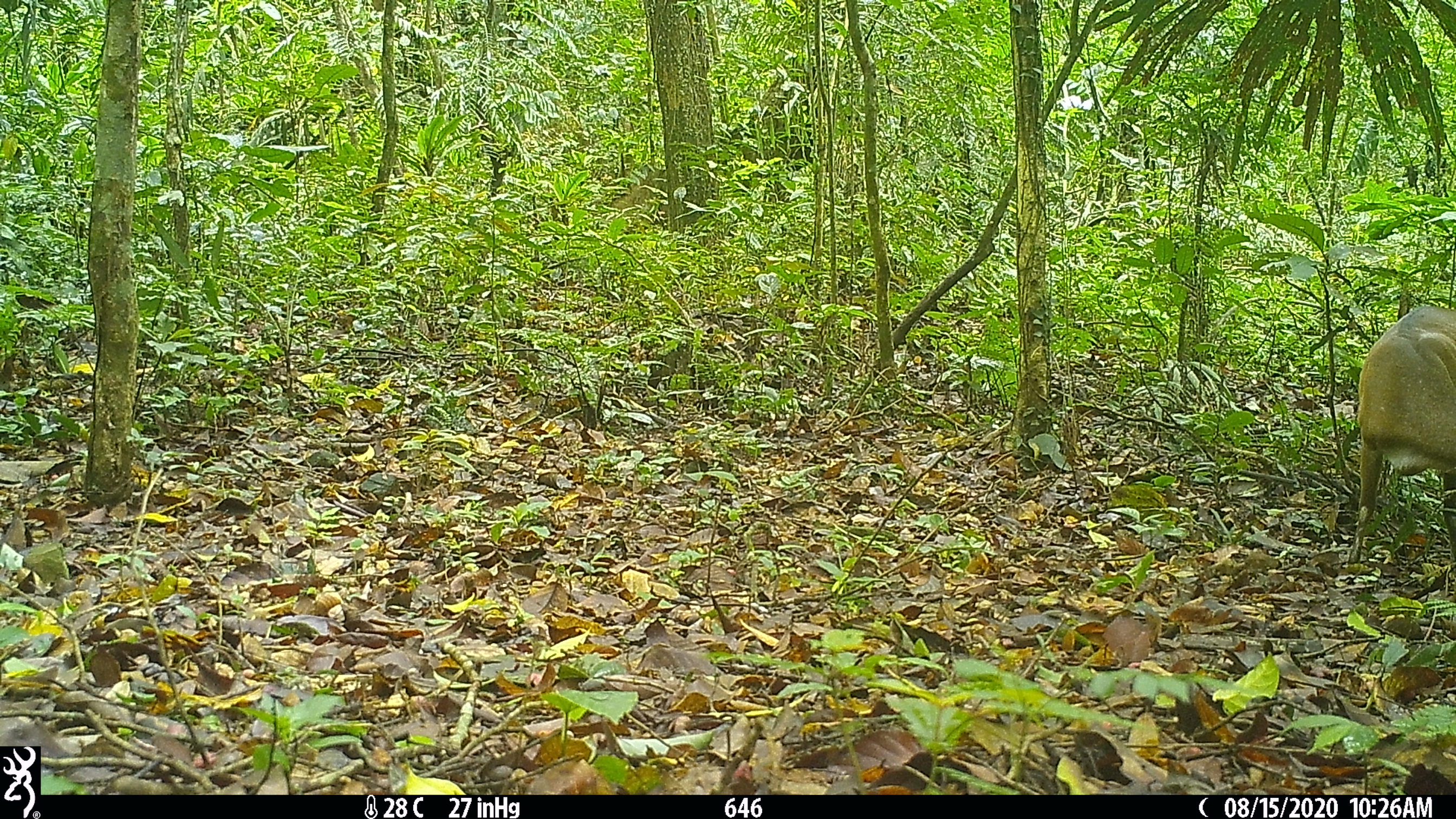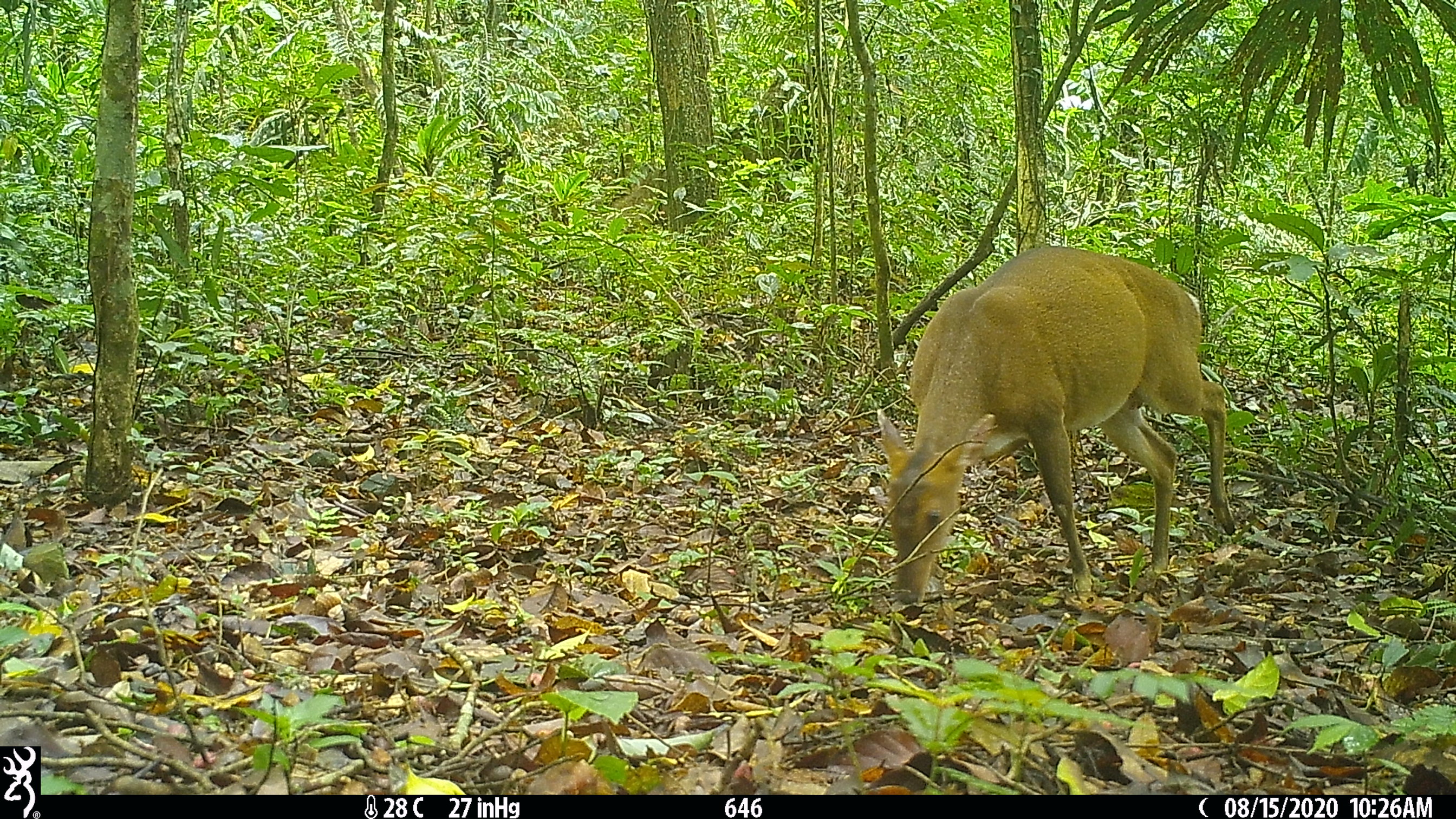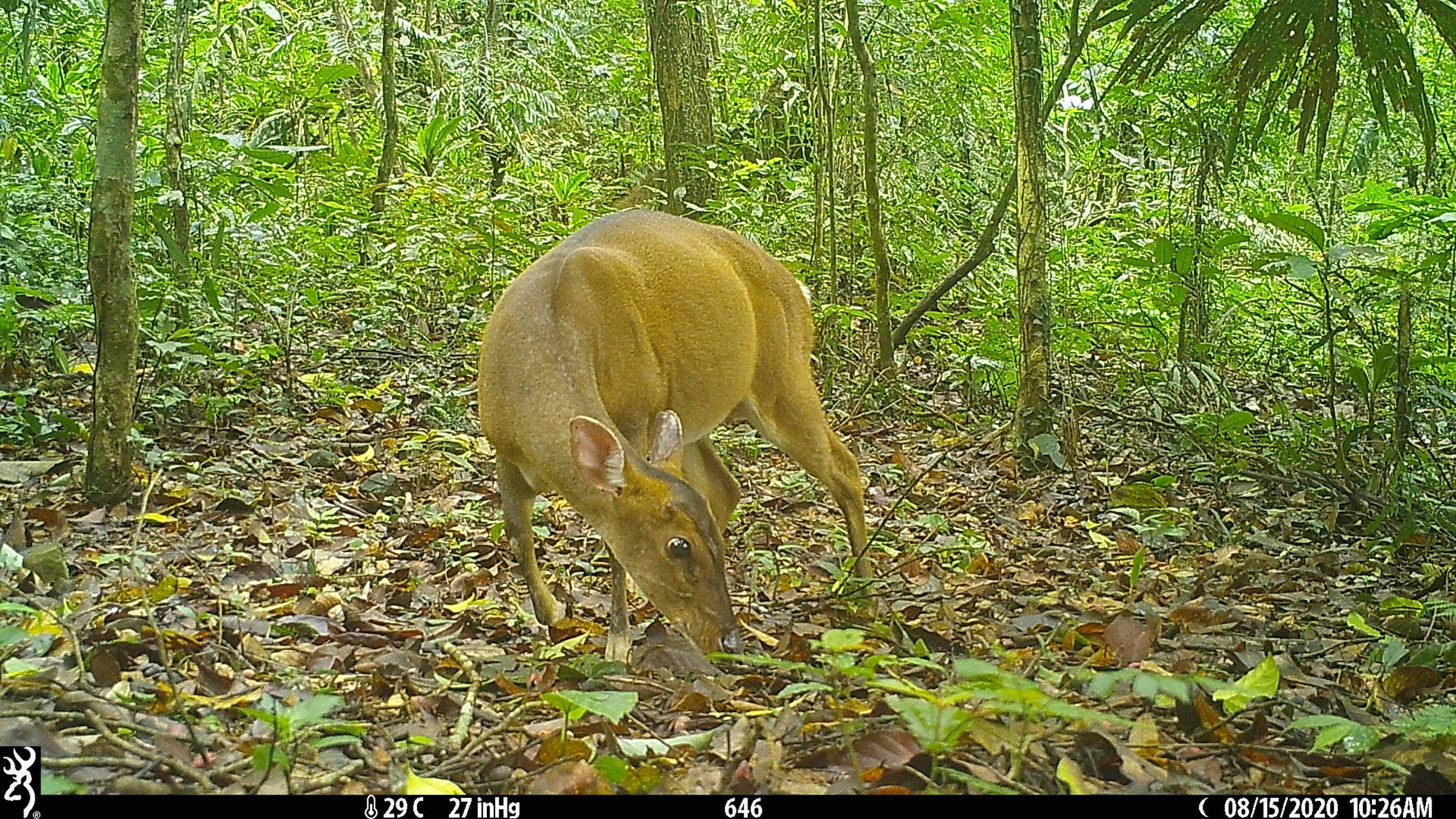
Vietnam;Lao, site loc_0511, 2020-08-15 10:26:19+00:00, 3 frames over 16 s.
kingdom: Animalia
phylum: Chordata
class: Mammalia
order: Artiodactyla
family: Cervidae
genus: Muntiacus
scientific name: Muntiacus vuquangensis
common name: large-antlered muntjac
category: large antlered muntjac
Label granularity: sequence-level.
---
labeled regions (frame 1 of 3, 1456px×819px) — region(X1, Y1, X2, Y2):
large antlered muntjac: region(1348, 305, 1456, 566)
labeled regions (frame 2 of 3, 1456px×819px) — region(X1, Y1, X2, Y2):
large antlered muntjac: region(874, 244, 1235, 605)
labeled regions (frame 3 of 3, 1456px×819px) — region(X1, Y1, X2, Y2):
large antlered muntjac: region(473, 207, 875, 671)